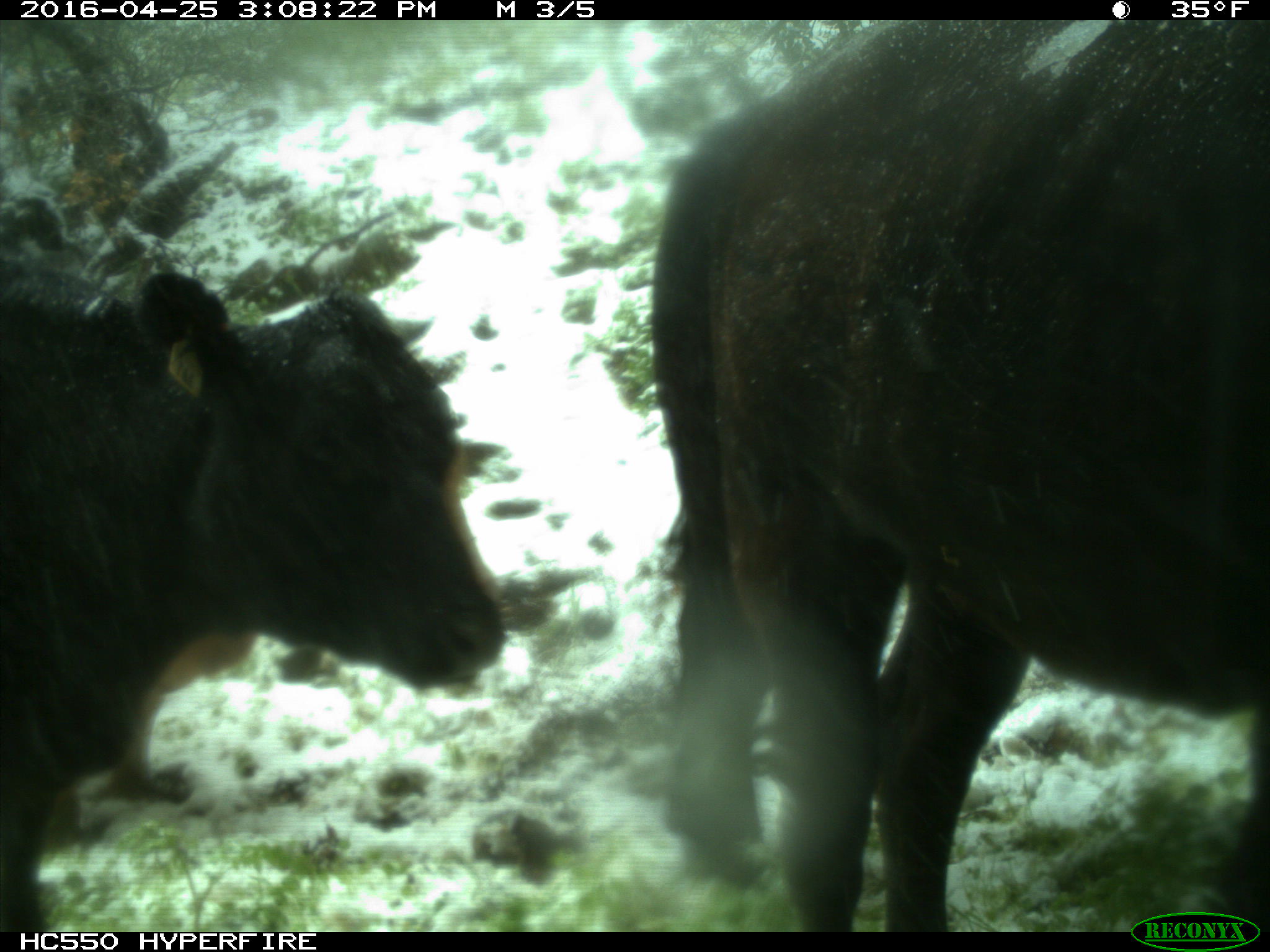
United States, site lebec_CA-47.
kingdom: Animalia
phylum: Chordata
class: Mammalia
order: Artiodactyla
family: Bovidae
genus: Bos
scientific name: Bos taurus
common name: domestic cow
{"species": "Bos taurus (domestic cow)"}